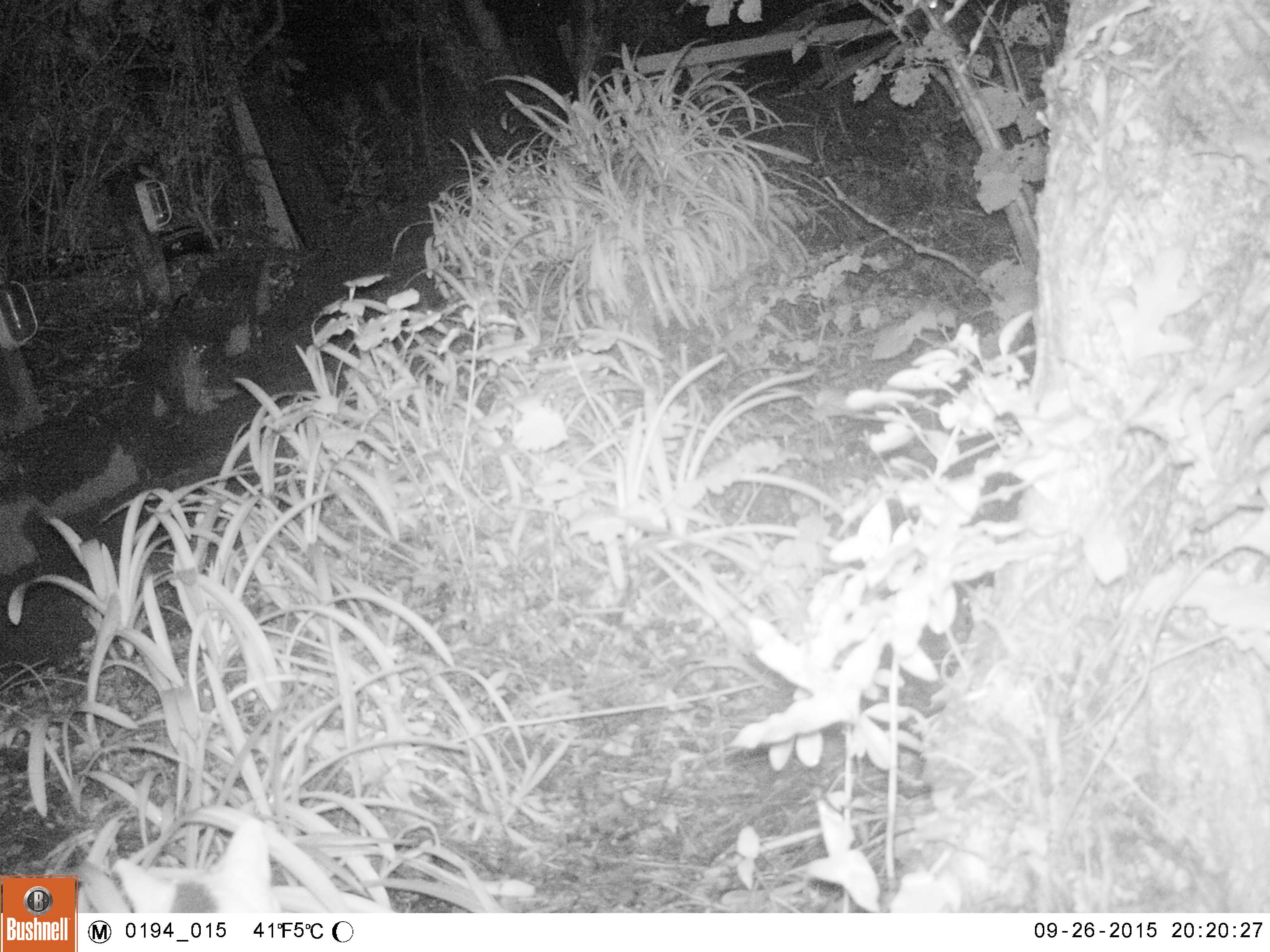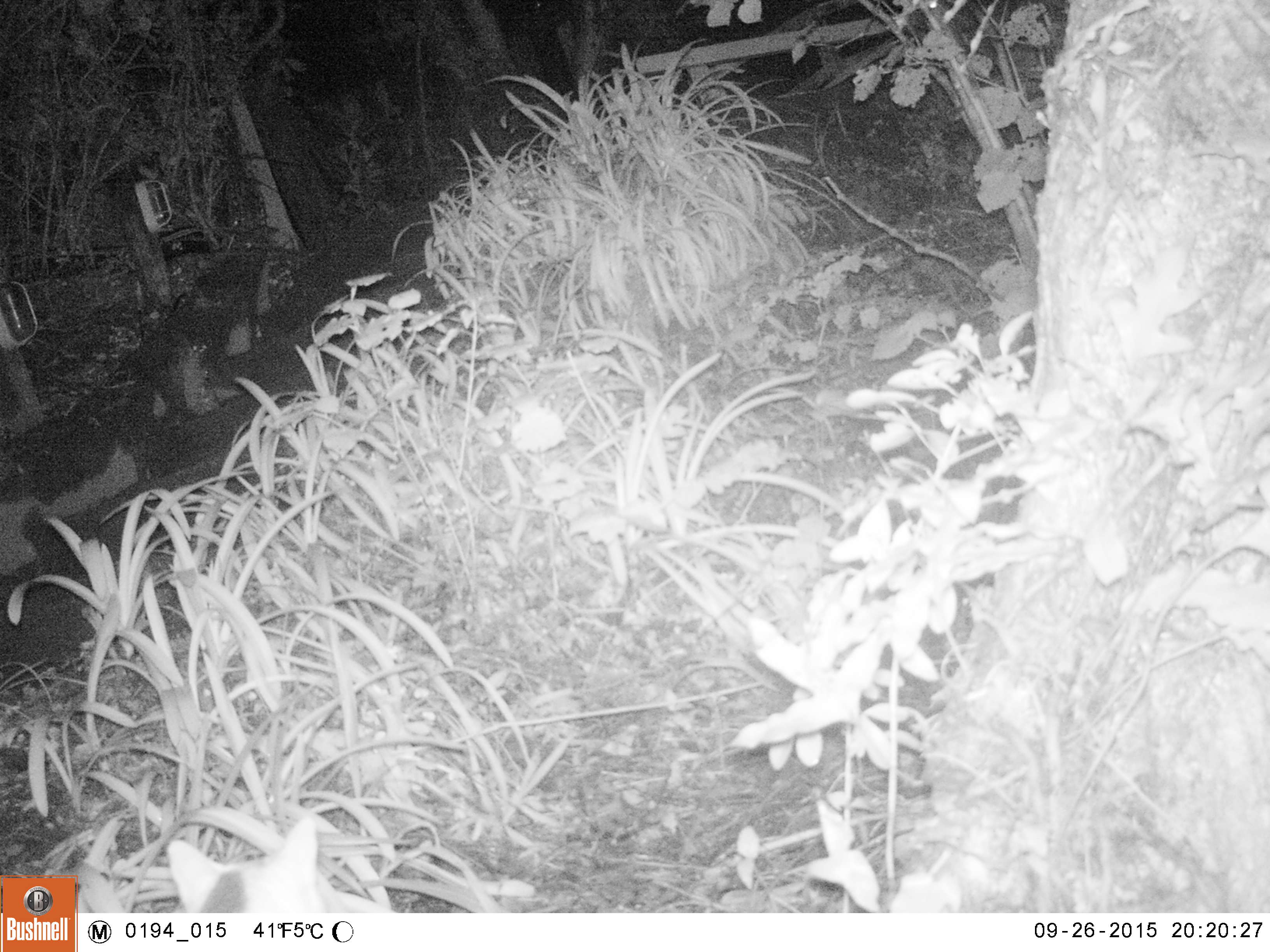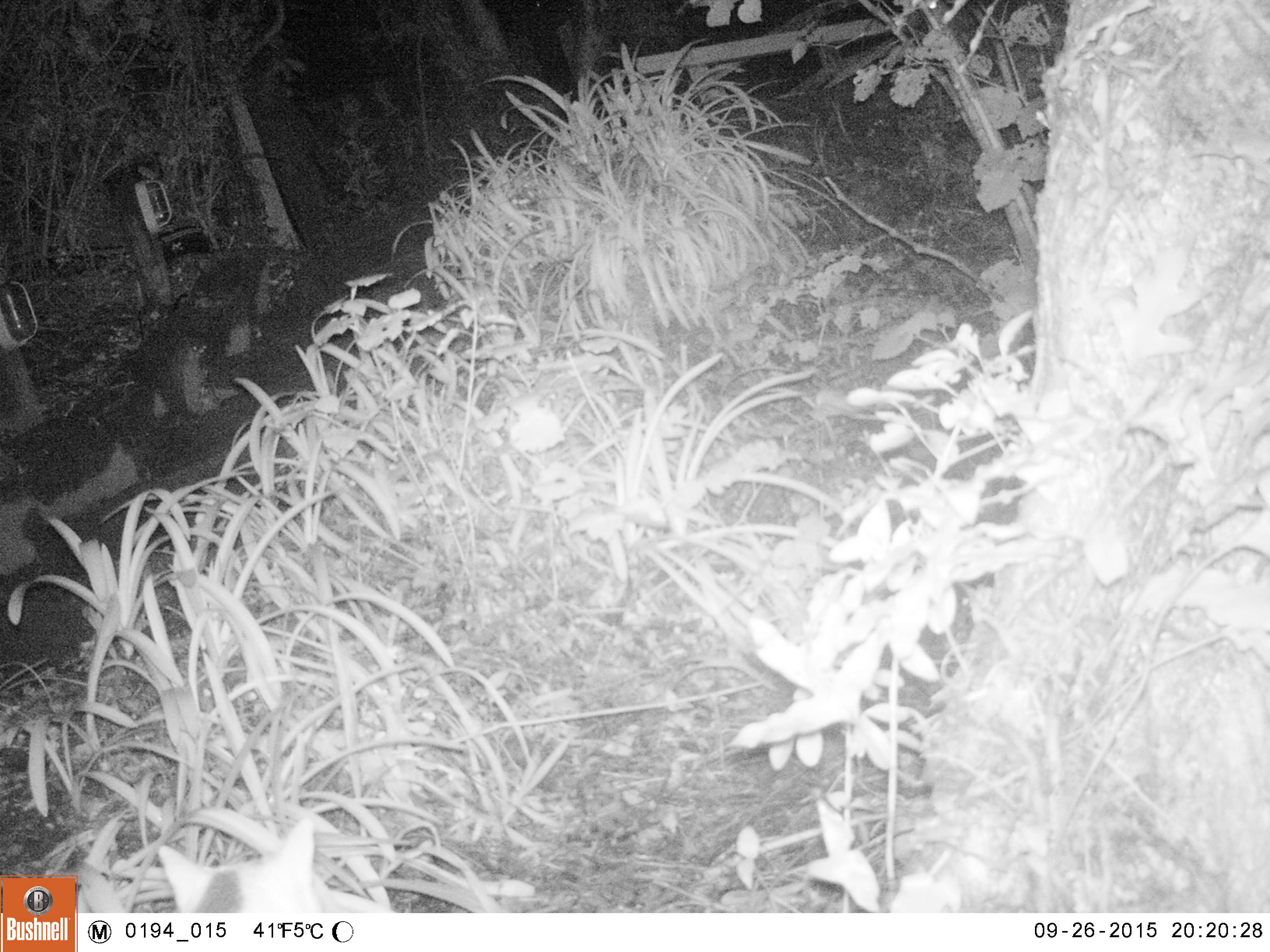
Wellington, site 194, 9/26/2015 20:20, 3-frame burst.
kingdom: Animalia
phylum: Chordata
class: Mammalia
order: Carnivora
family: Felidae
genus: Felis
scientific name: Felis catus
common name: cat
Cat (Felis catus).